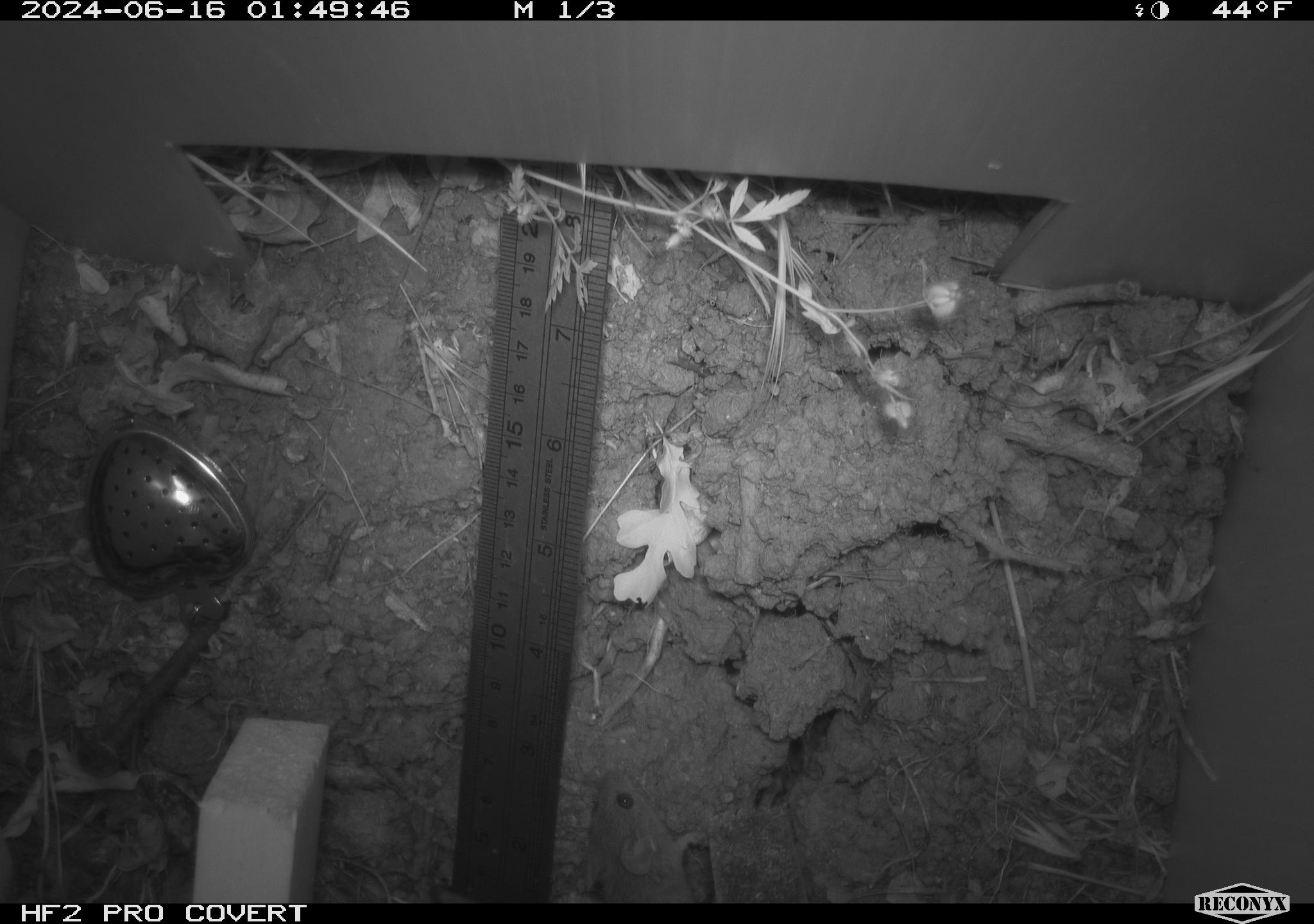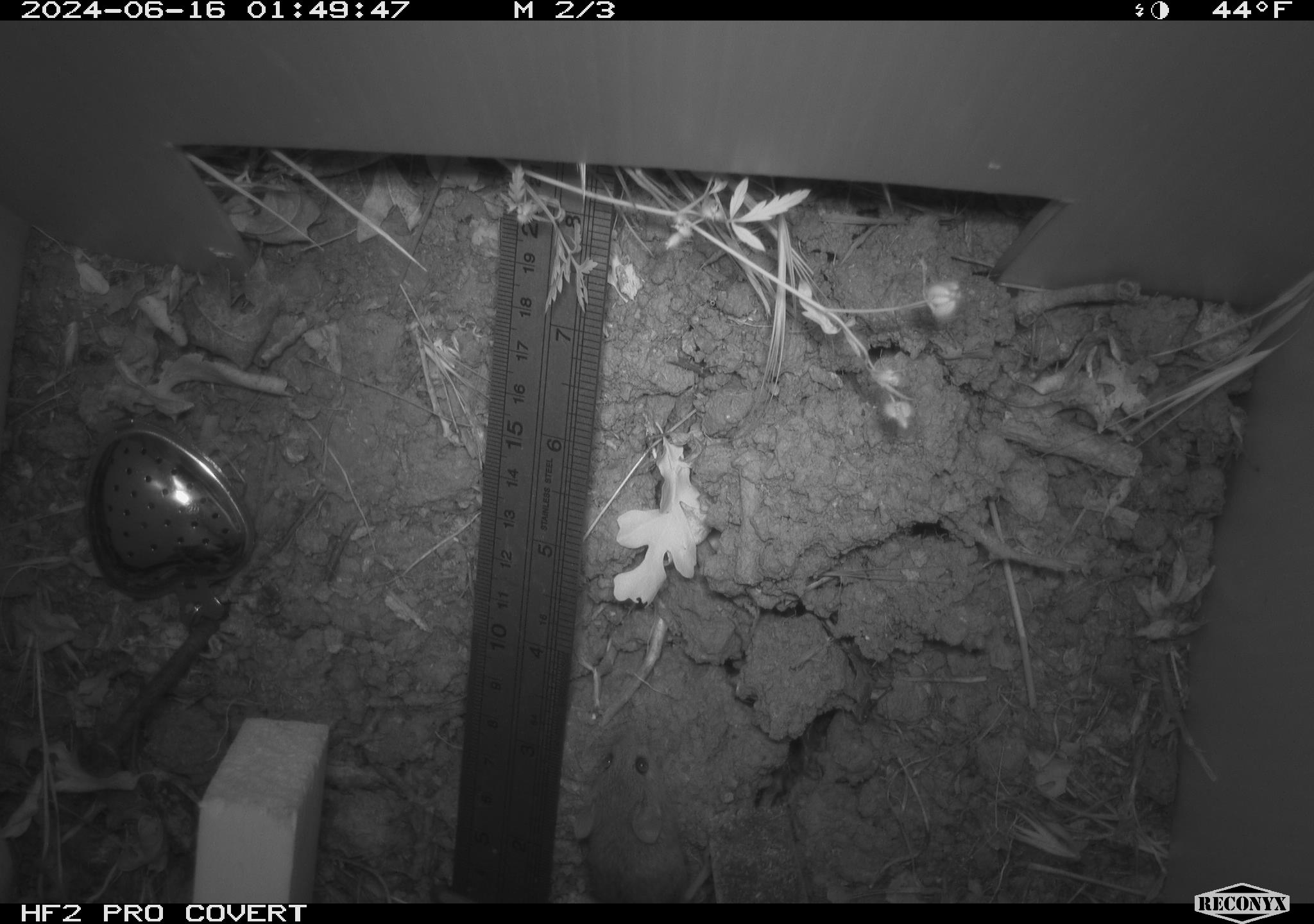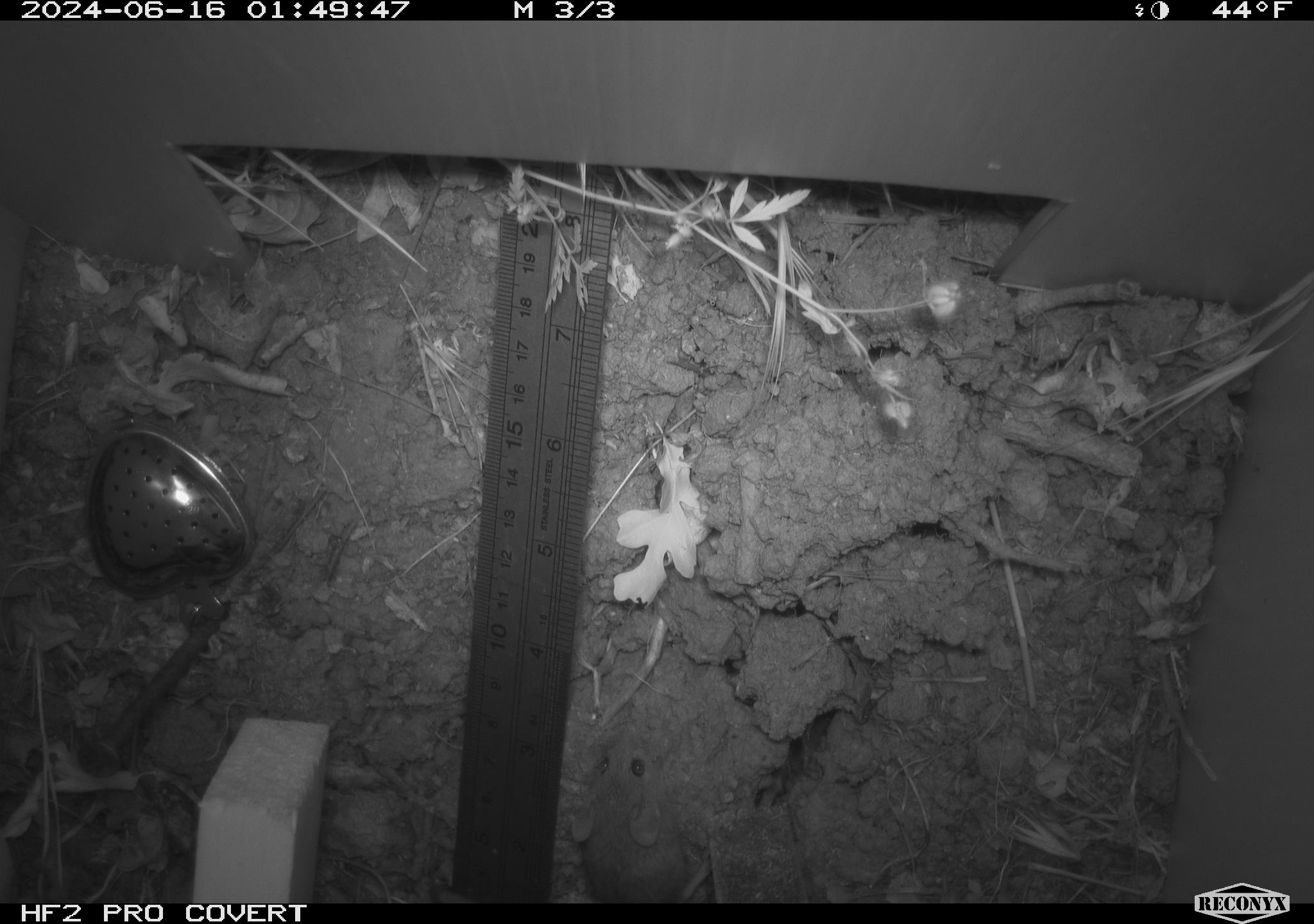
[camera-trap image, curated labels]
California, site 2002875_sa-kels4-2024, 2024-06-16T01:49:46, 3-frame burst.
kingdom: Animalia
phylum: Chordata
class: Mammalia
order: Rodentia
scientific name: Rodentia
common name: rodent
Rodent (Rodentia).